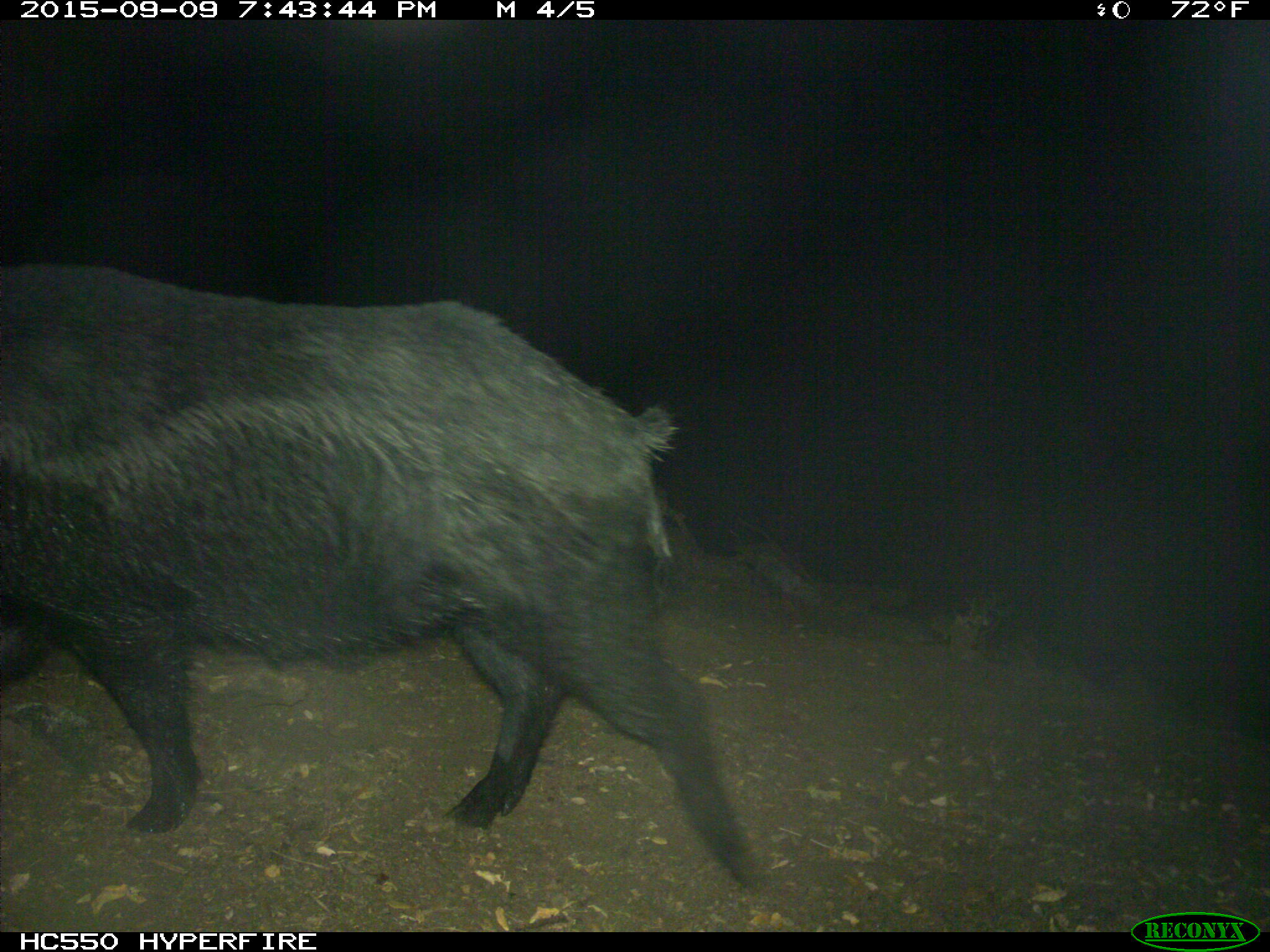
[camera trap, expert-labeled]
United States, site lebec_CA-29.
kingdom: Animalia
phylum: Chordata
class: Mammalia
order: Artiodactyla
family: Suidae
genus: Sus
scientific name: Sus scrofa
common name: wild boar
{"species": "Sus scrofa (wild boar)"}